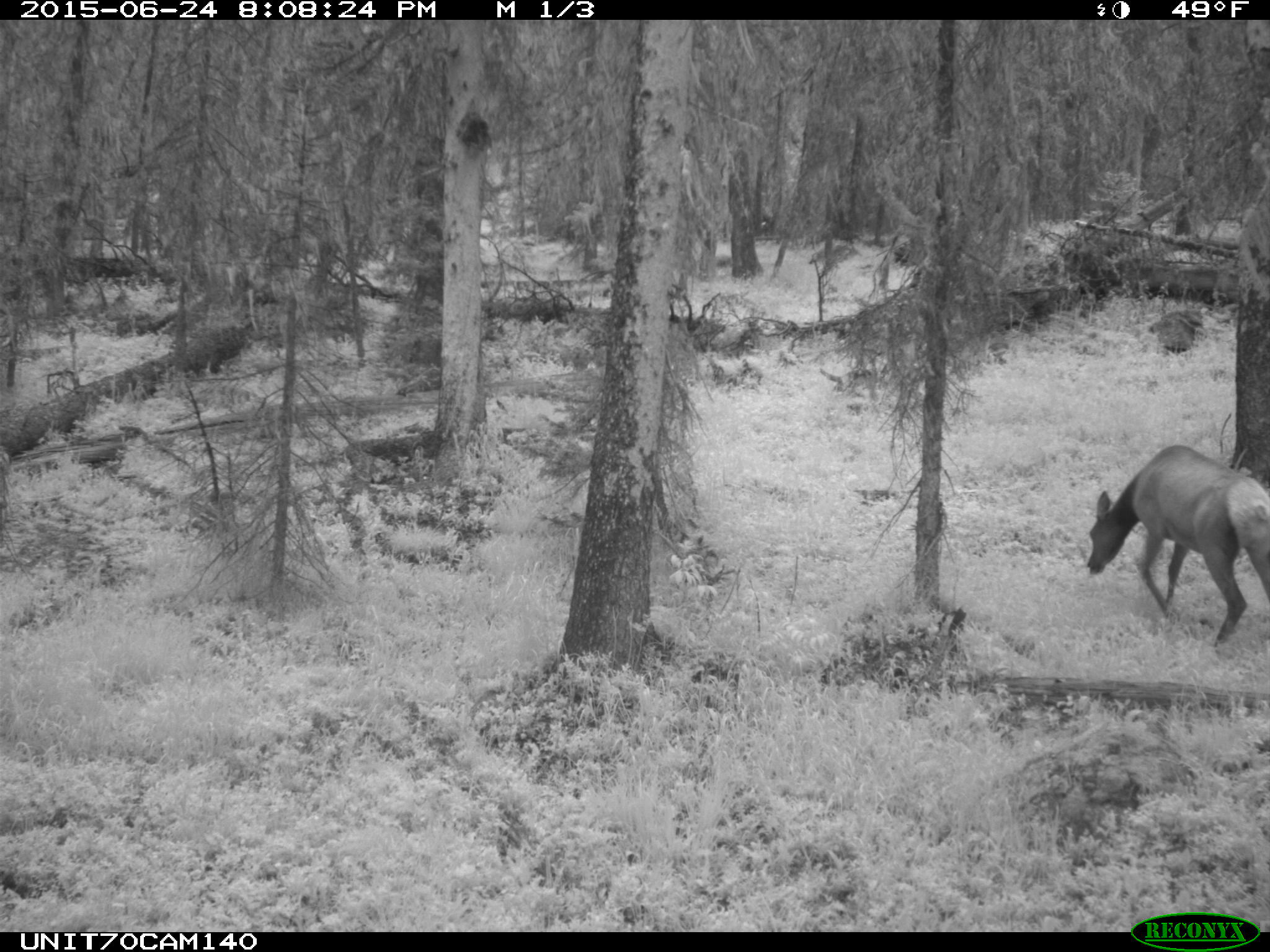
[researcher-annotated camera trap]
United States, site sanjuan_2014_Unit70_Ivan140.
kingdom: Animalia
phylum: Chordata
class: Mammalia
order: Artiodactyla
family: Cervidae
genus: Cervus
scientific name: Cervus elaphus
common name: red deer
Cervus elaphus (red deer).